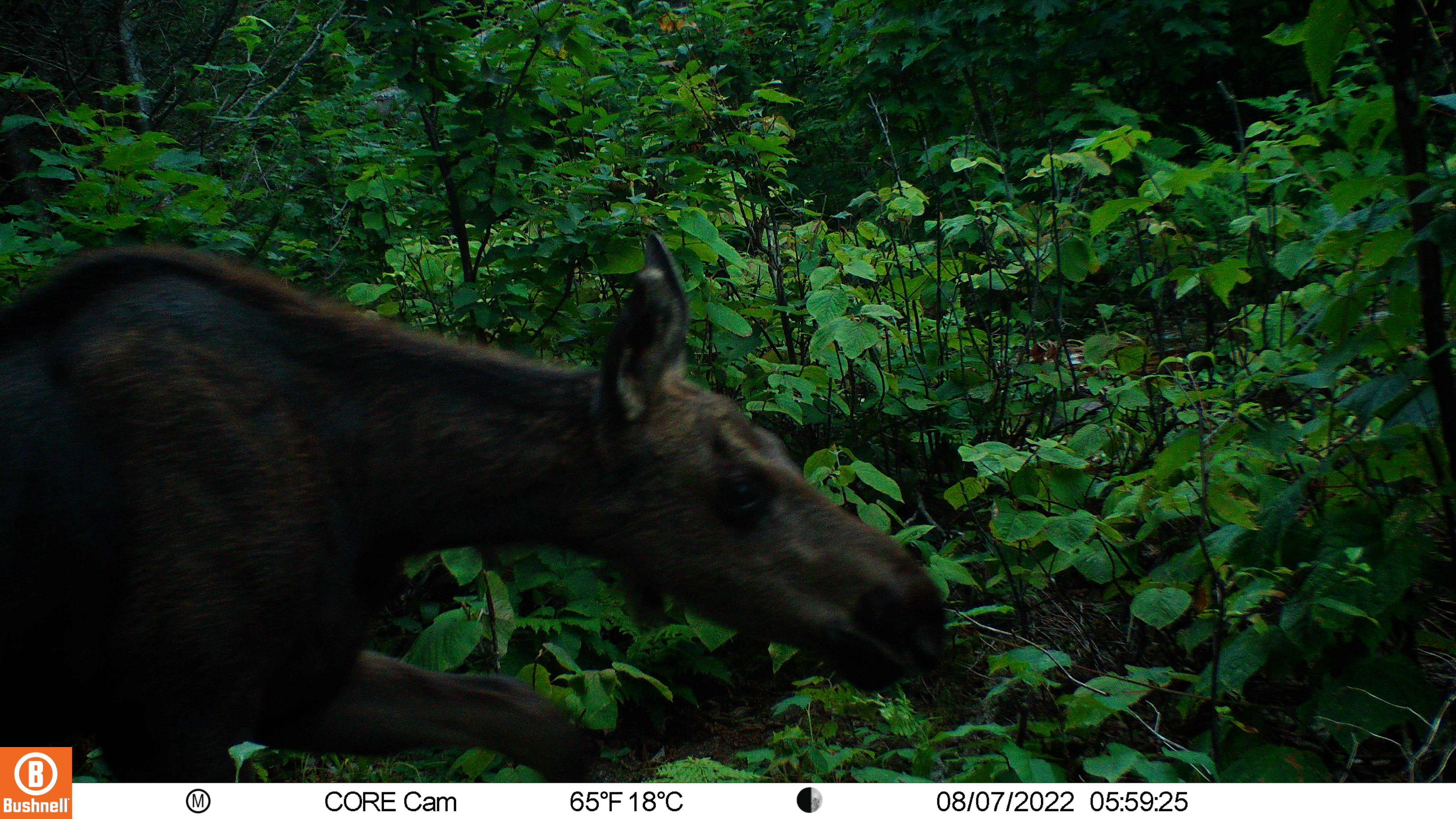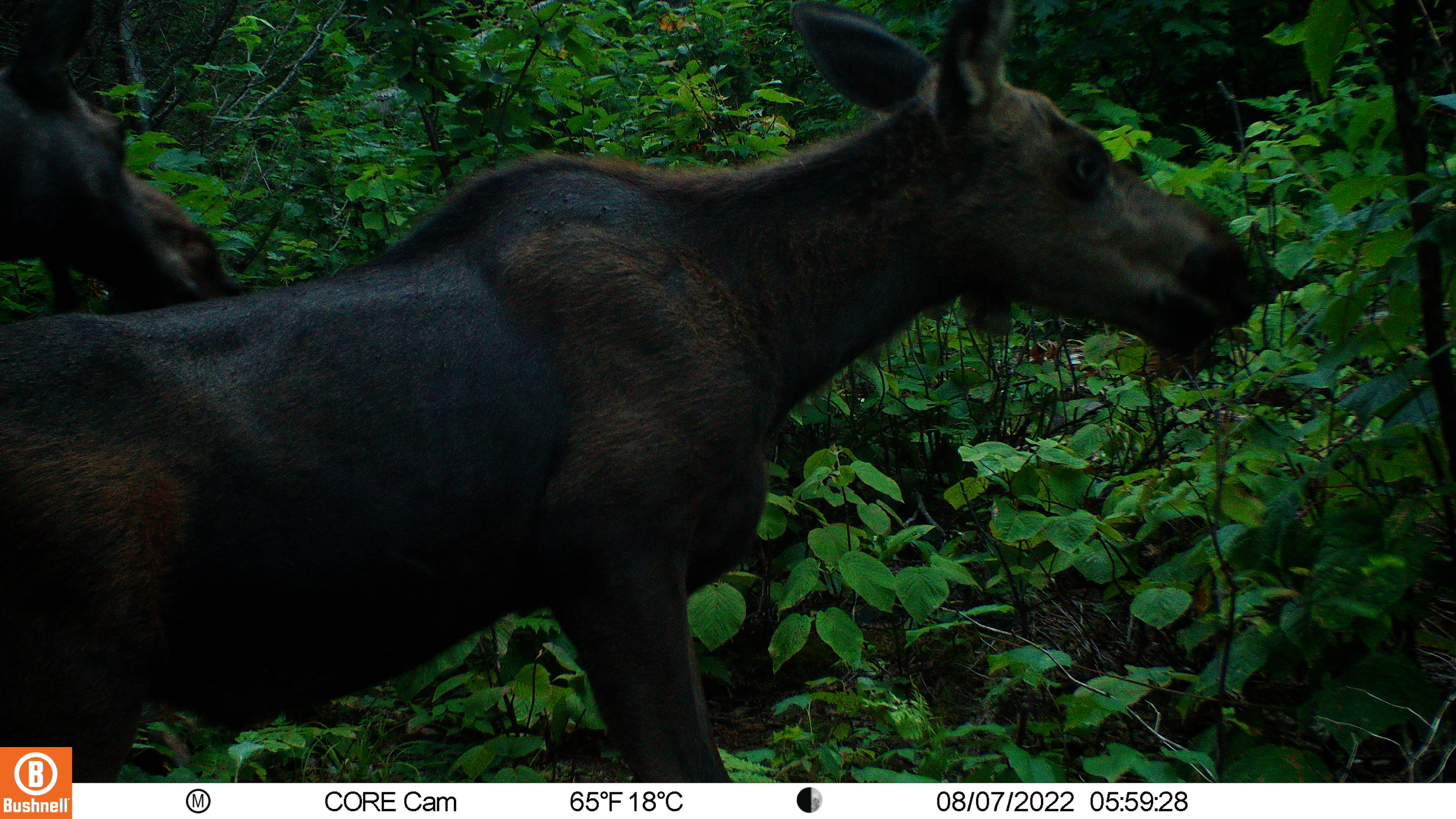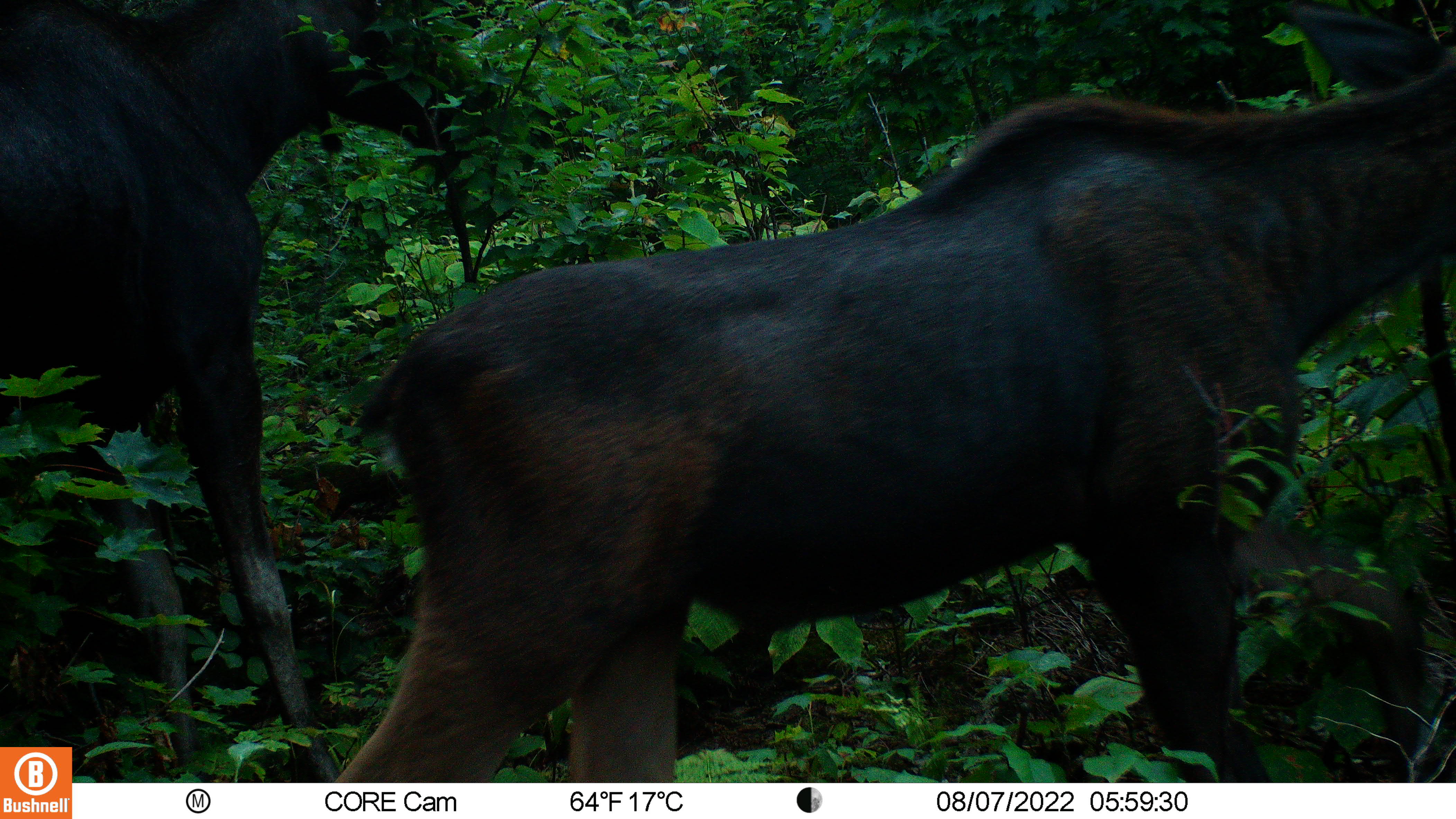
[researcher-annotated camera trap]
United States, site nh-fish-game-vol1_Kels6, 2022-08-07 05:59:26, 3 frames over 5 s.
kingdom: Animalia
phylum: Chordata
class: Mammalia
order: Artiodactyla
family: Cervidae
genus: Alces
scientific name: Alces alces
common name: moose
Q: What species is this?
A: Moose (Alces alces).